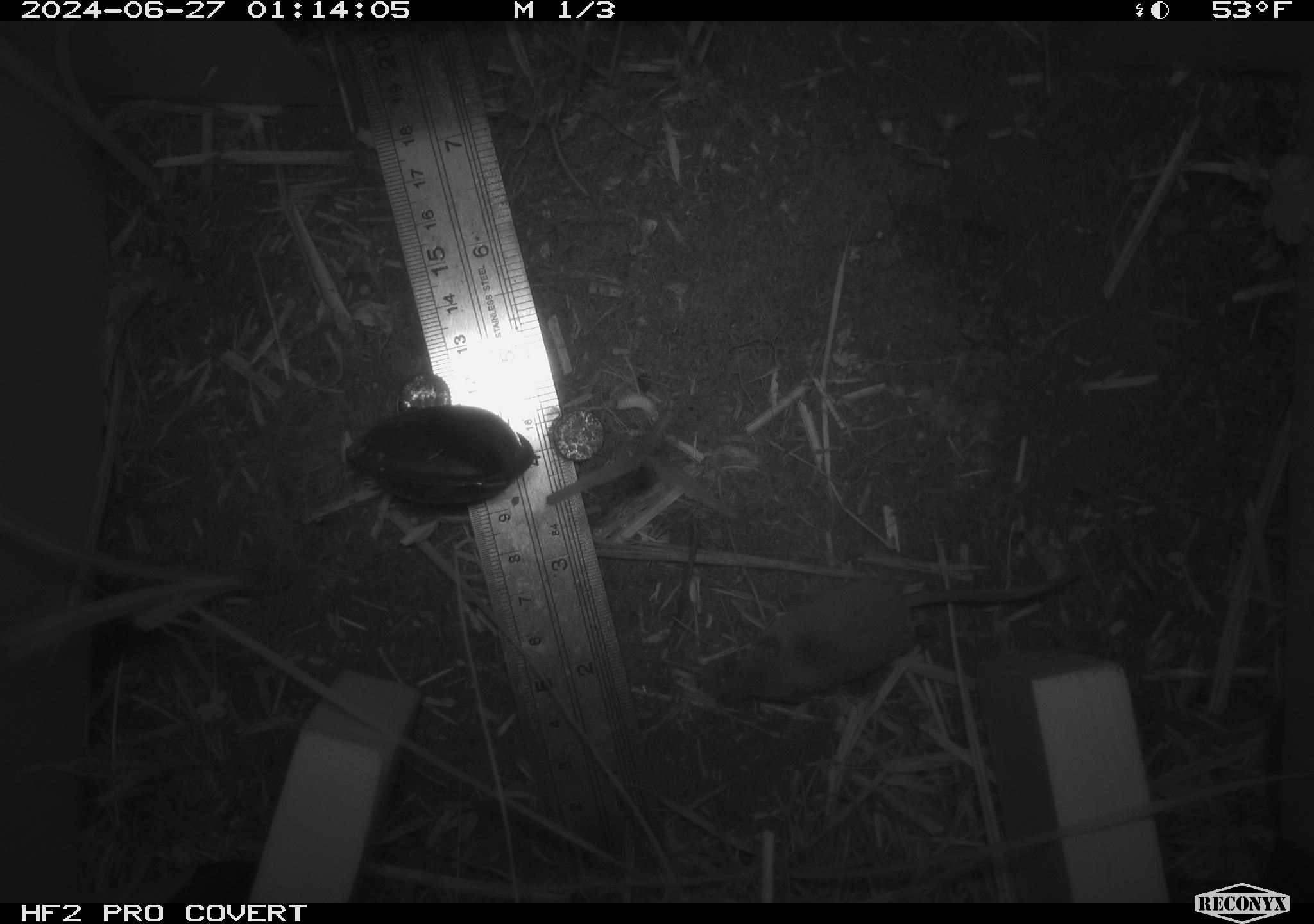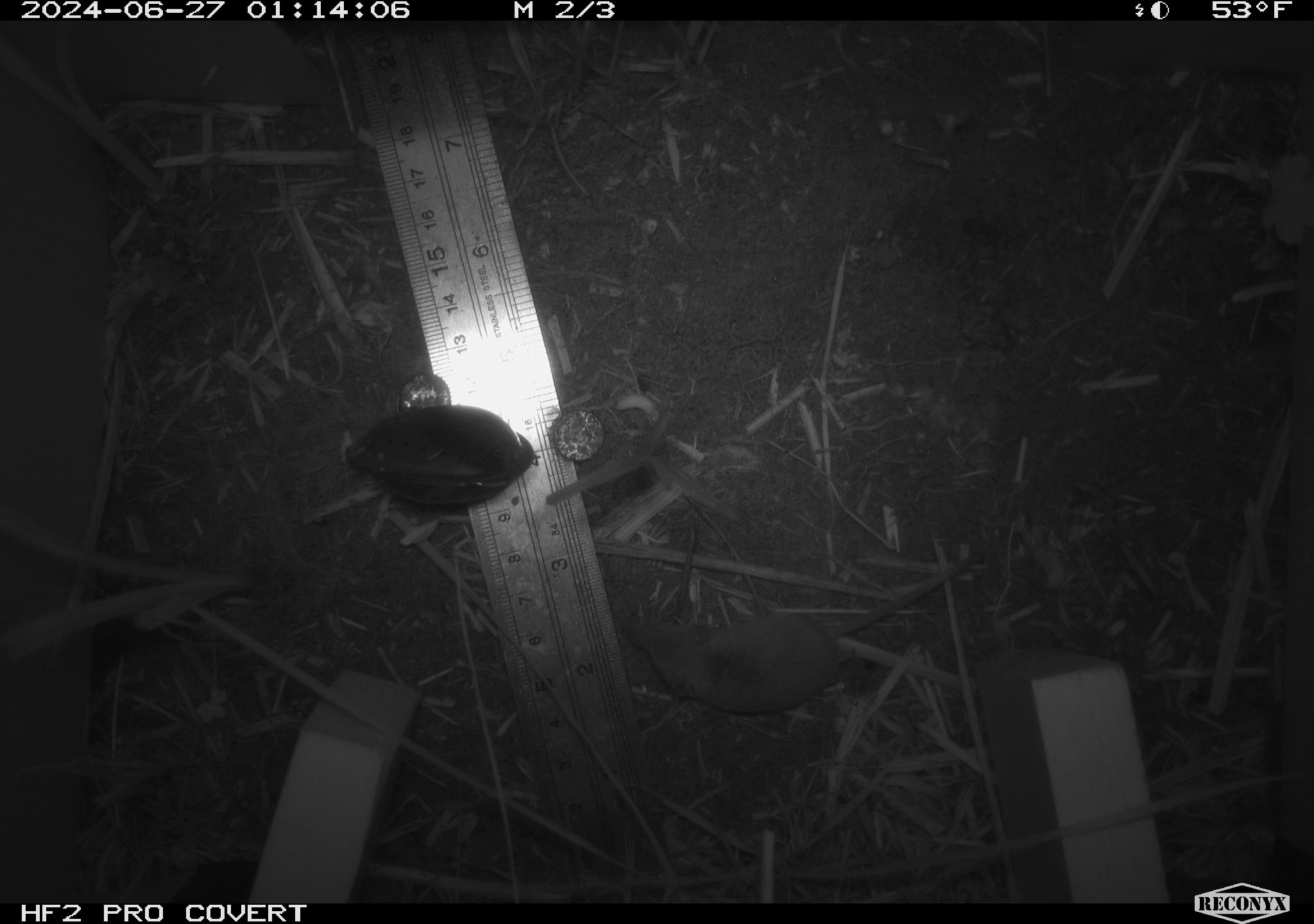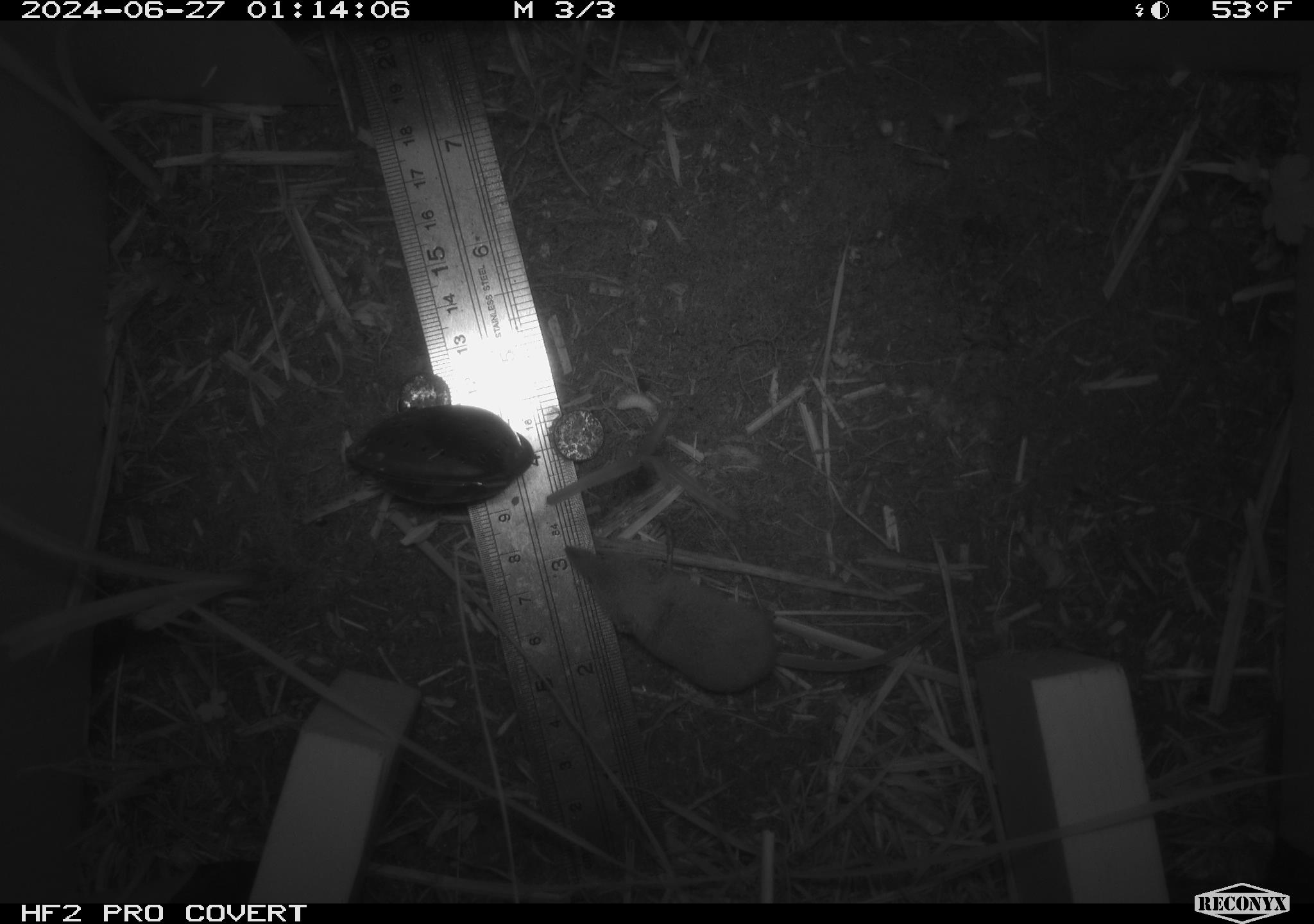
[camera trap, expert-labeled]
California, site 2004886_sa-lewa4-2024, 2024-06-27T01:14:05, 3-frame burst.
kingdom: Animalia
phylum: Chordata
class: Mammalia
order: Eulipotyphla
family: Soricidae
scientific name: Soricidae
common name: shrews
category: soricidae family